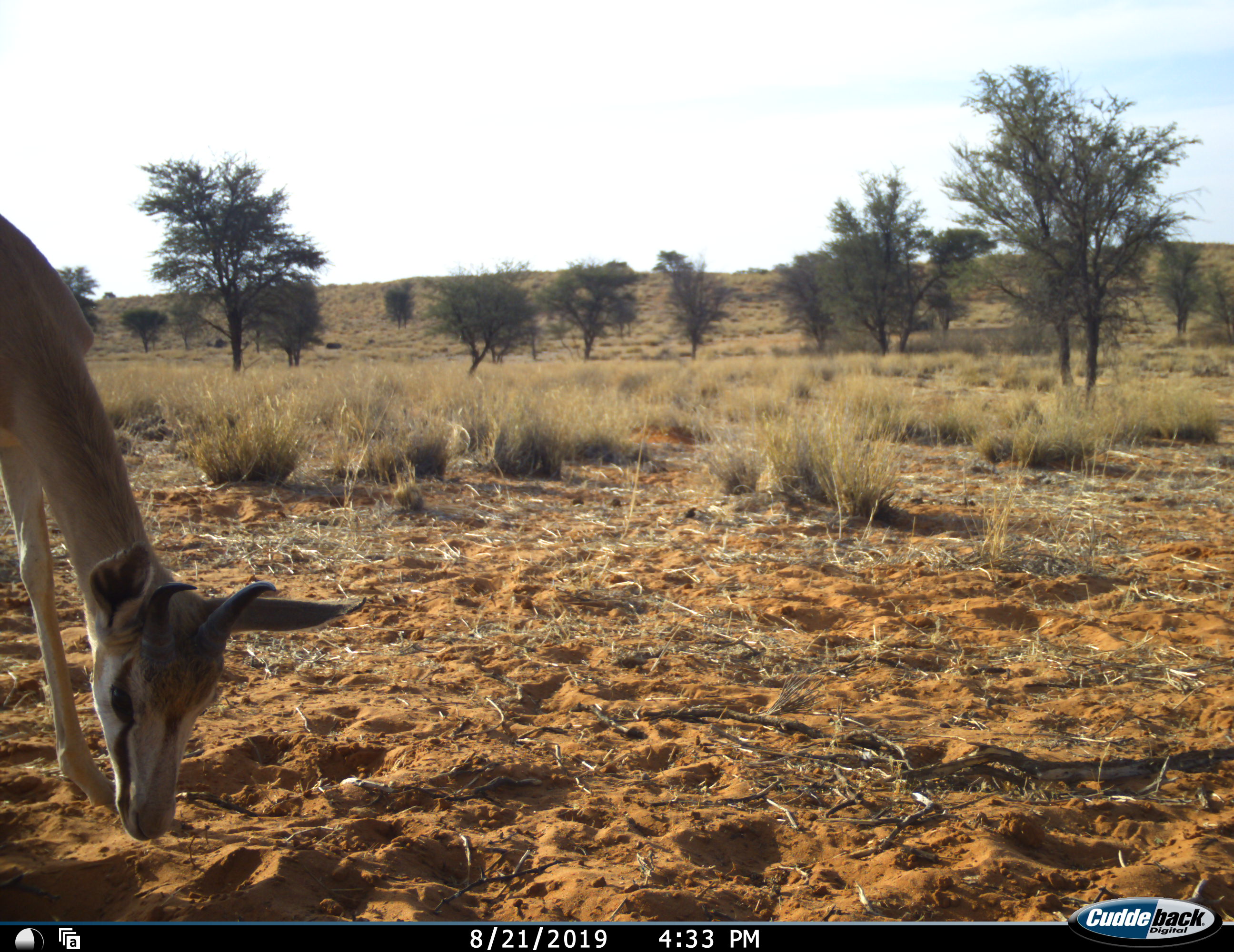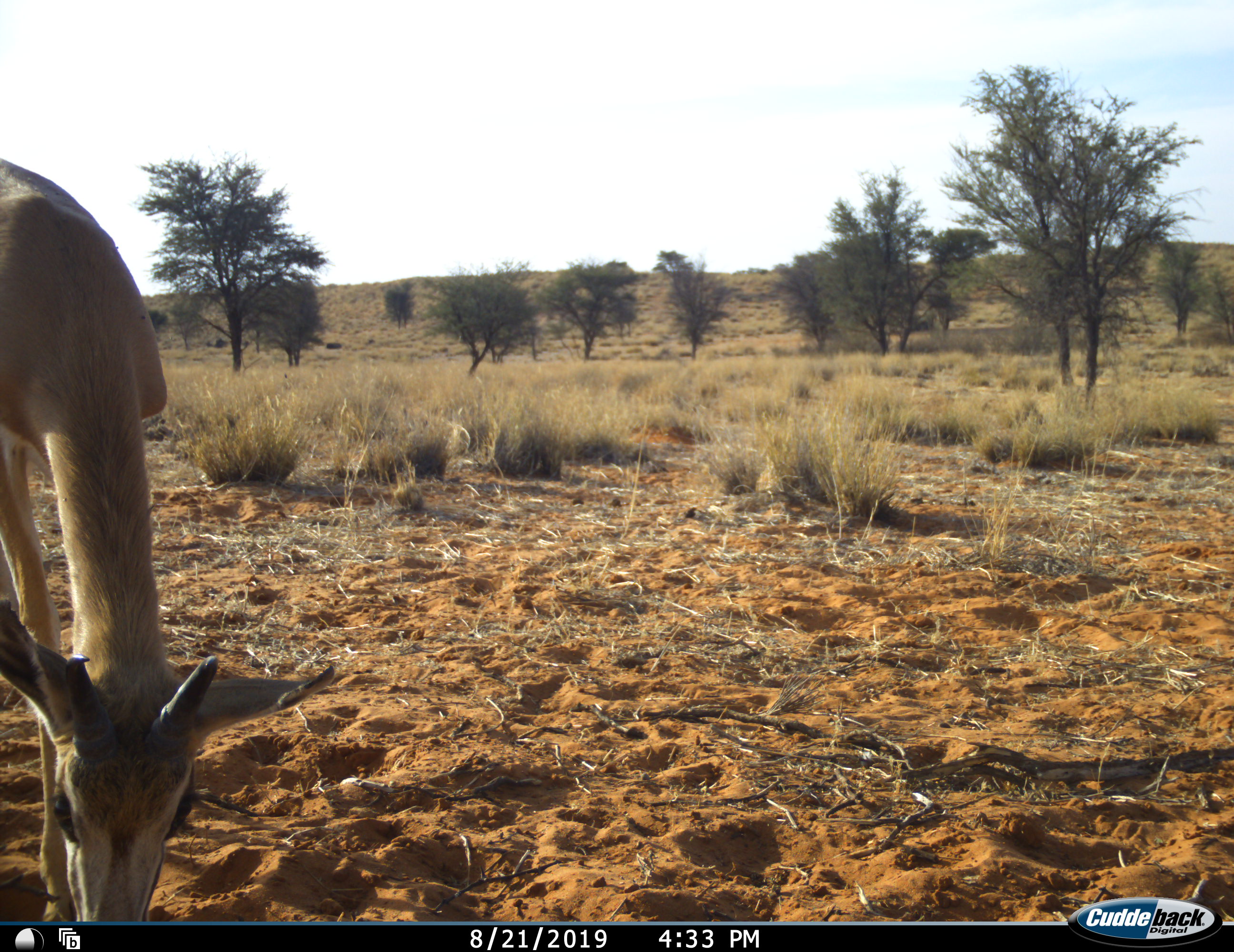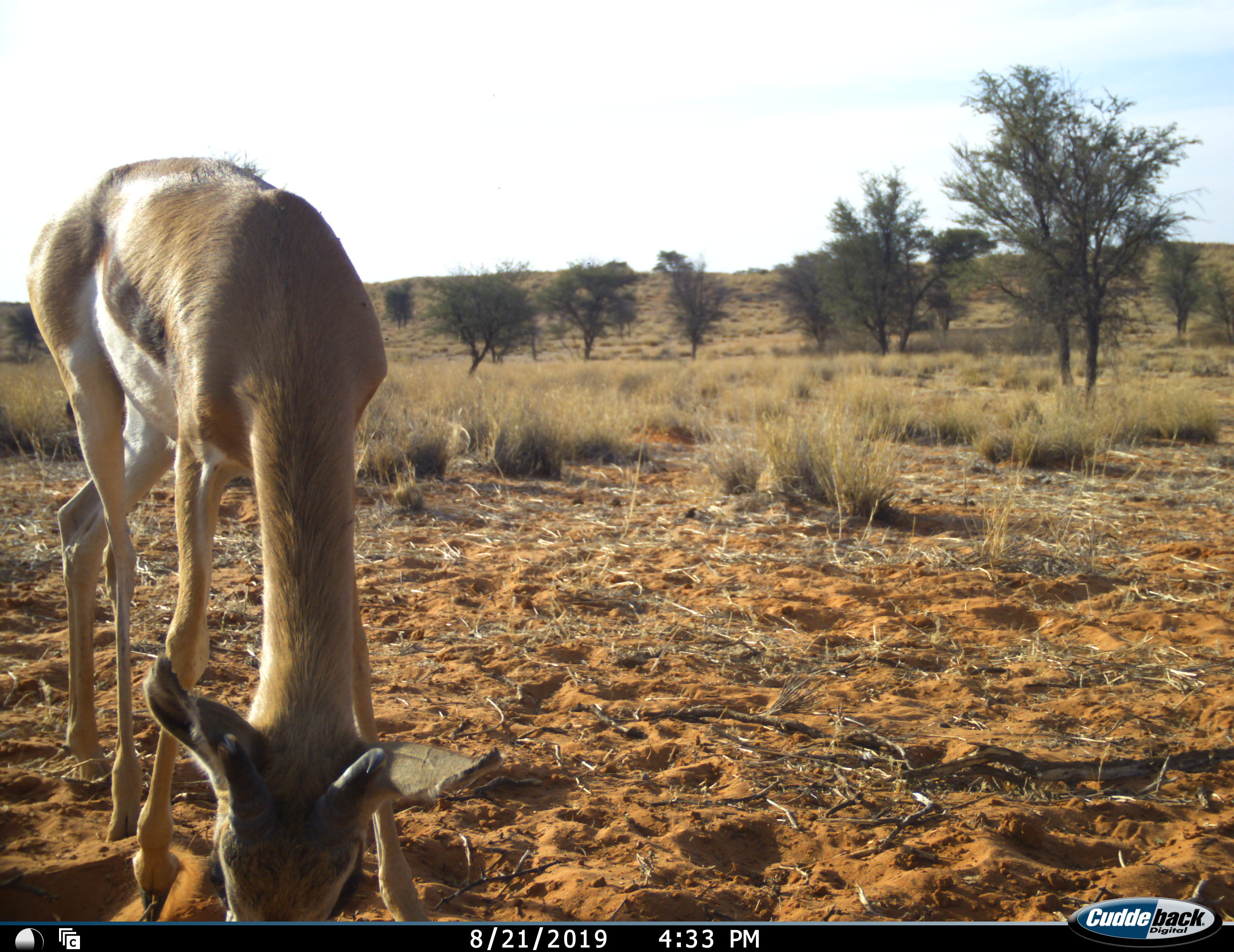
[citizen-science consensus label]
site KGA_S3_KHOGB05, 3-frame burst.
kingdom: Animalia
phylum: Chordata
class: Mammalia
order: Artiodactyla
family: Bovidae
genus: Antidorcas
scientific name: Antidorcas marsupialis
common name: springbok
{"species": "springbok (Antidorcas marsupialis)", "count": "1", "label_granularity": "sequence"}